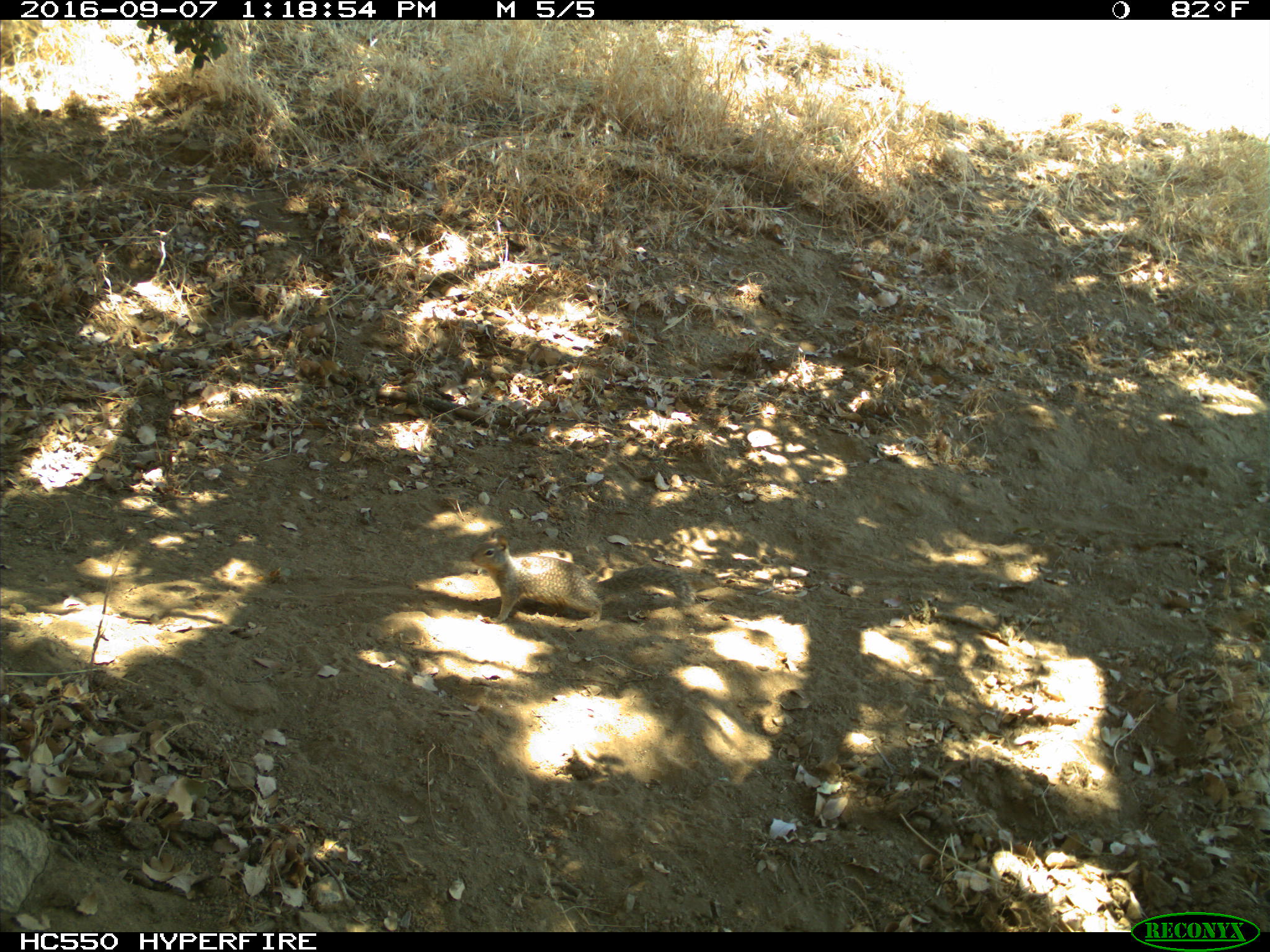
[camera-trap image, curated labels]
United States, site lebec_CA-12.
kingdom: Animalia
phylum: Chordata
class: Mammalia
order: Rodentia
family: Sciuridae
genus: Otospermophilus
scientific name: Otospermophilus beecheyi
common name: california ground squirrel